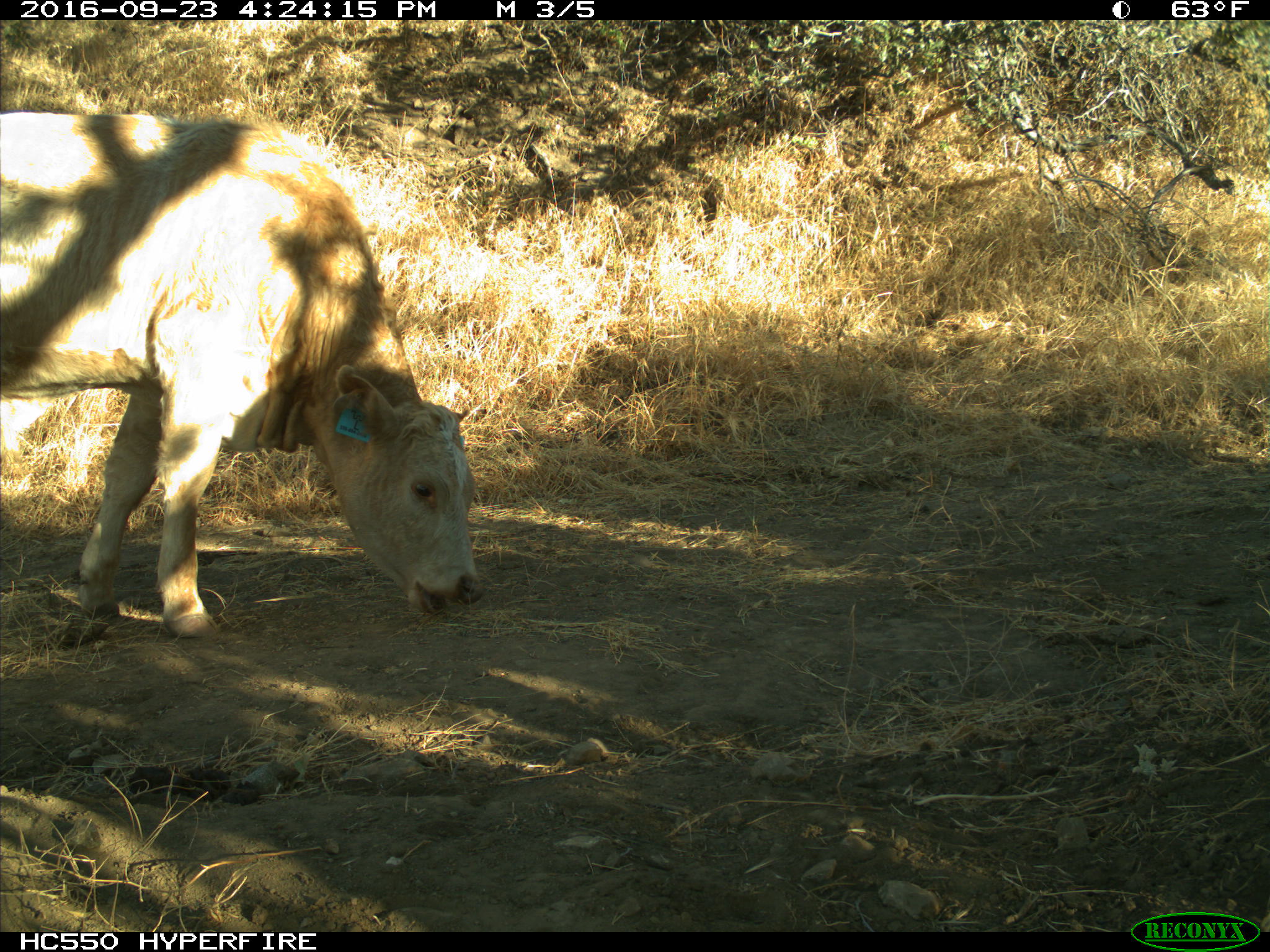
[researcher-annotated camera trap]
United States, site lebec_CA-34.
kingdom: Animalia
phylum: Chordata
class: Mammalia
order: Artiodactyla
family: Bovidae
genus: Bos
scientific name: Bos taurus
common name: domestic cow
Bos taurus (domestic cow).